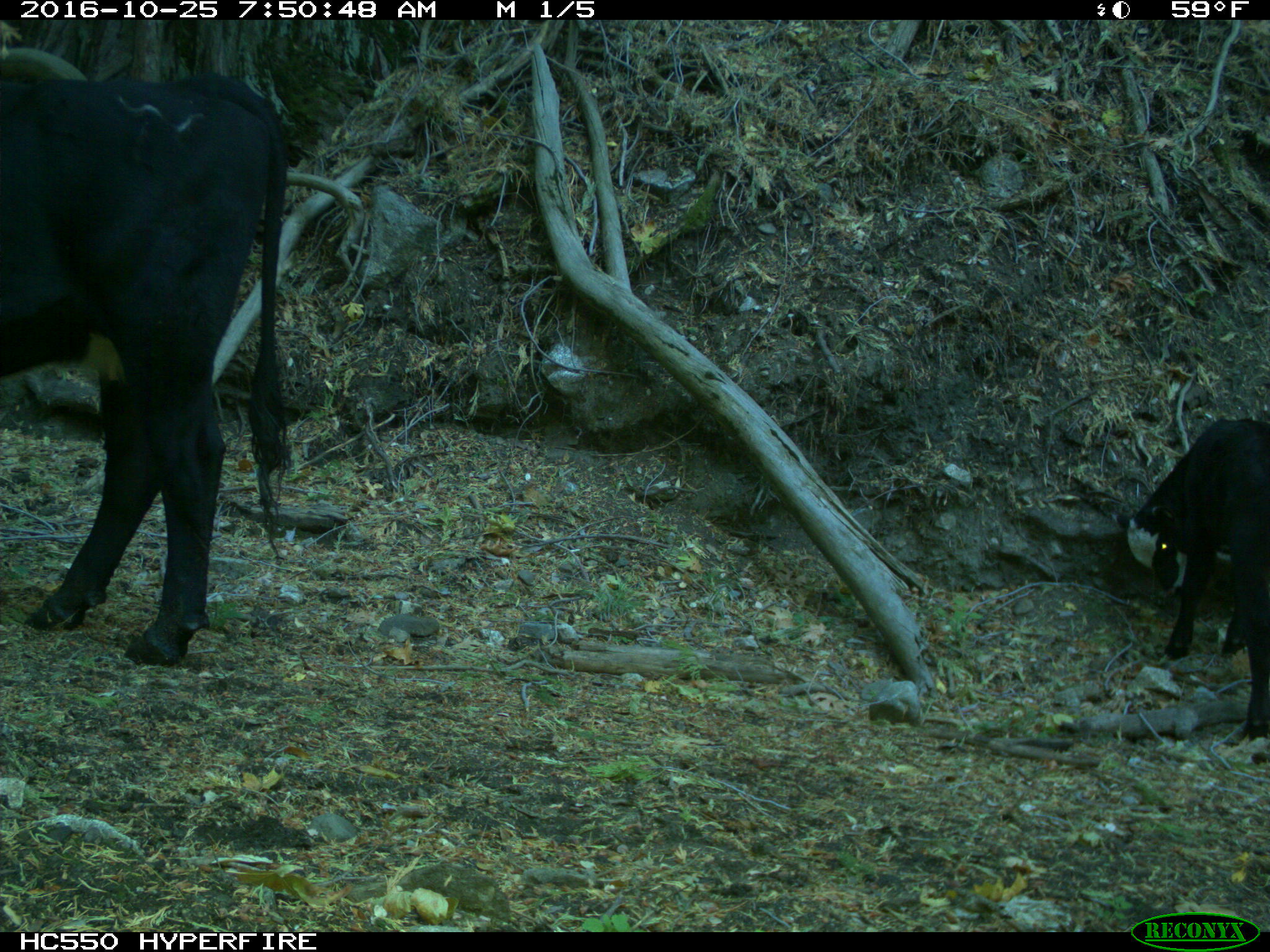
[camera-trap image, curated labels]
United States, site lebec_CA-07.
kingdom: Animalia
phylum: Chordata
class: Mammalia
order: Artiodactyla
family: Bovidae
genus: Bos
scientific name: Bos taurus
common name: domestic cow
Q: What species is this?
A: Bos taurus (domestic cow).